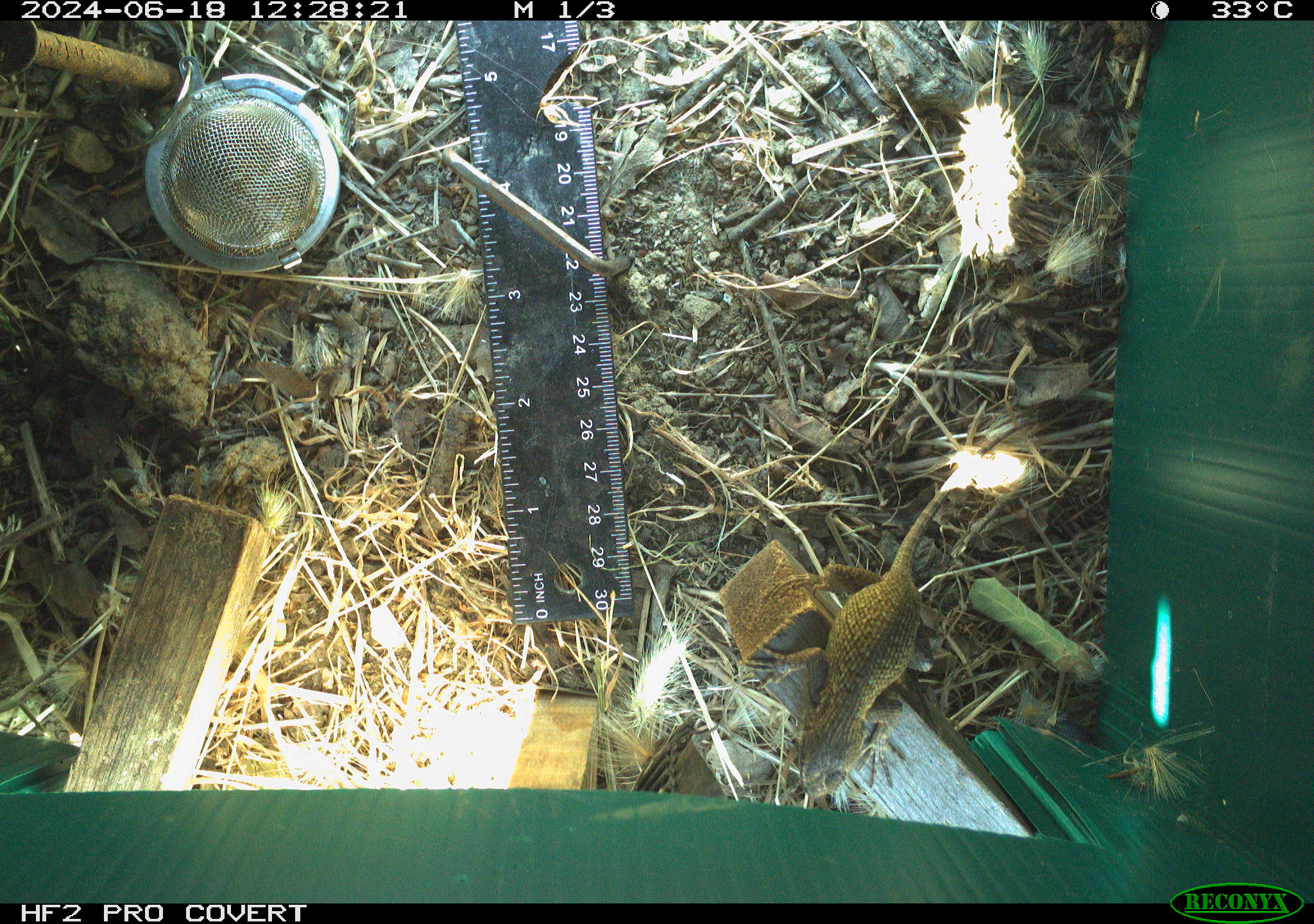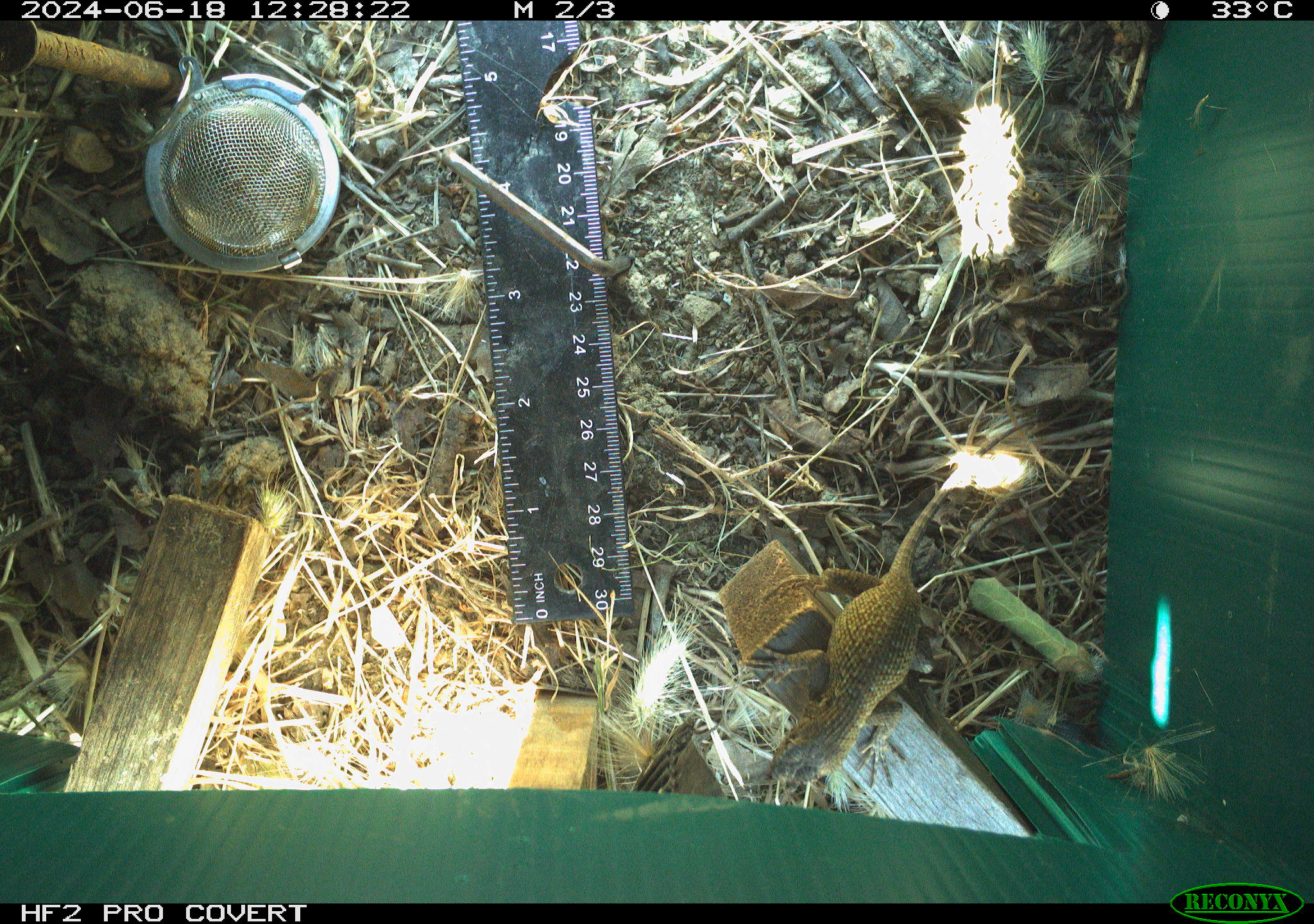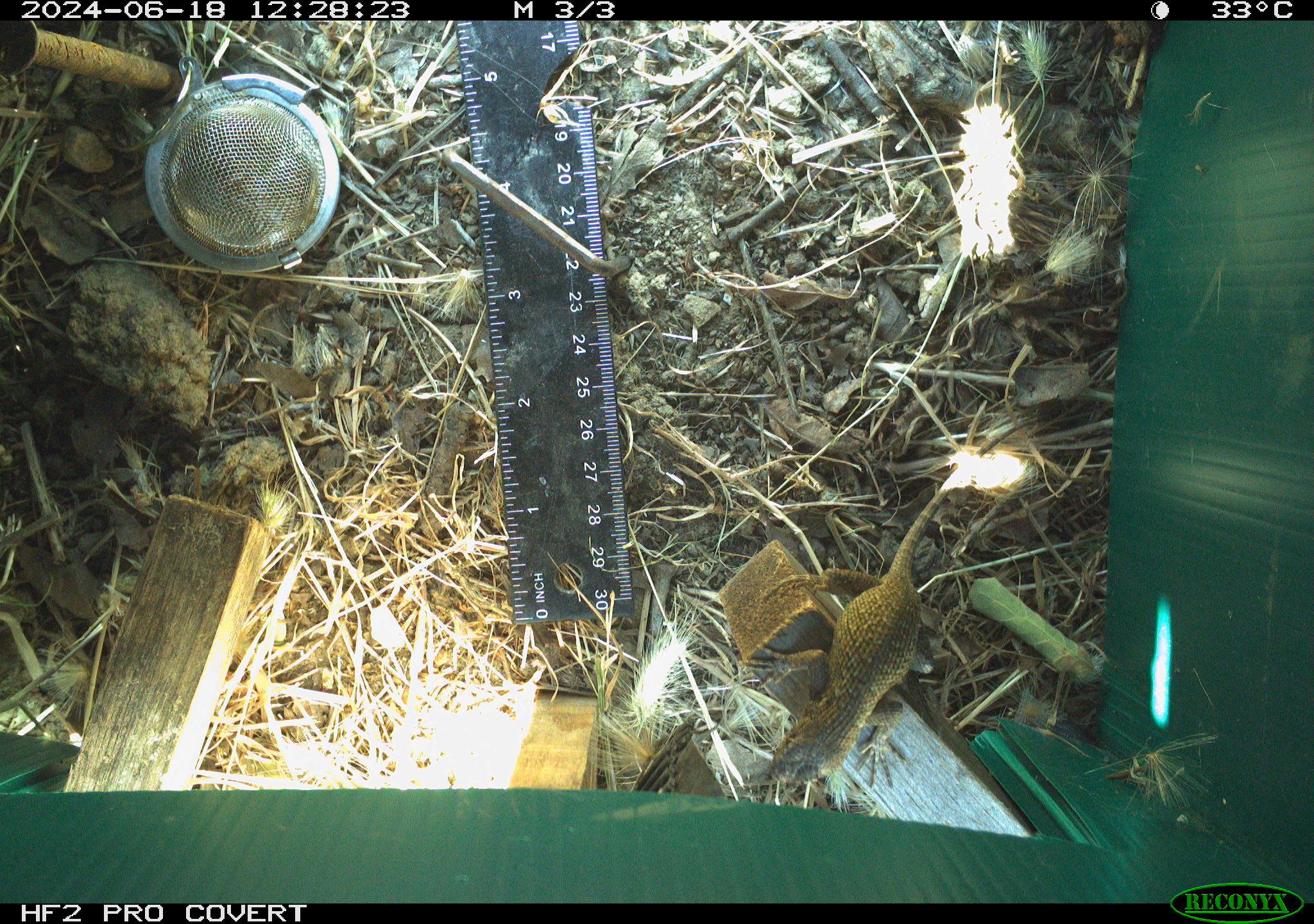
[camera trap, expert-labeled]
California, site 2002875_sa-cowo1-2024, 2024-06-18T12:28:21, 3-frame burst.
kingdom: Animalia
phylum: Chordata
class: Reptilia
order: Squamata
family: Phrynosomatidae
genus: Sceloporus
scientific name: Sceloporus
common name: spiny lizards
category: sceloporus species